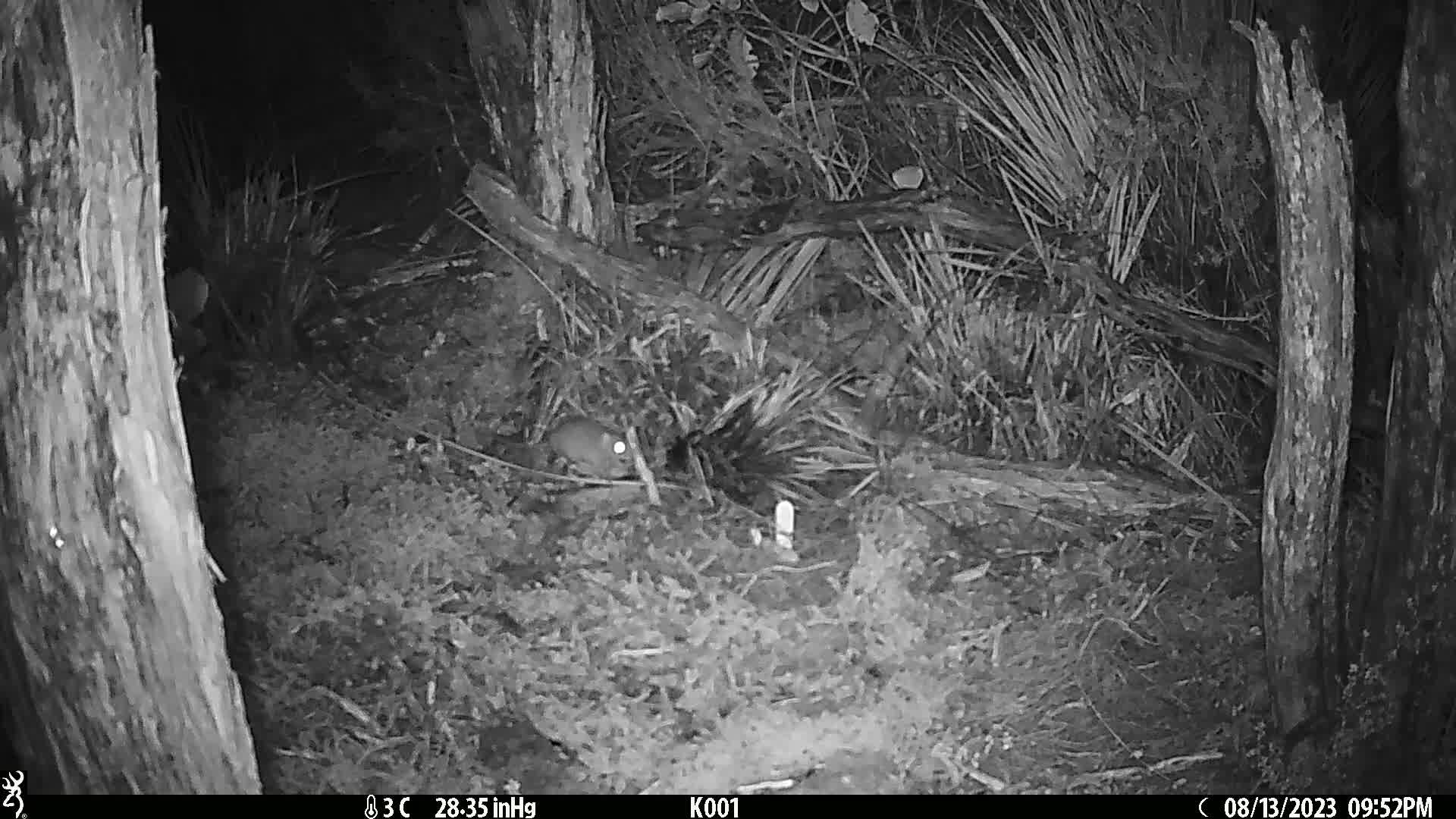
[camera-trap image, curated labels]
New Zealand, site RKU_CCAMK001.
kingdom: Animalia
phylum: Chordata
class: Mammalia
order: Rodentia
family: Muridae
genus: Rattus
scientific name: Rattus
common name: rat